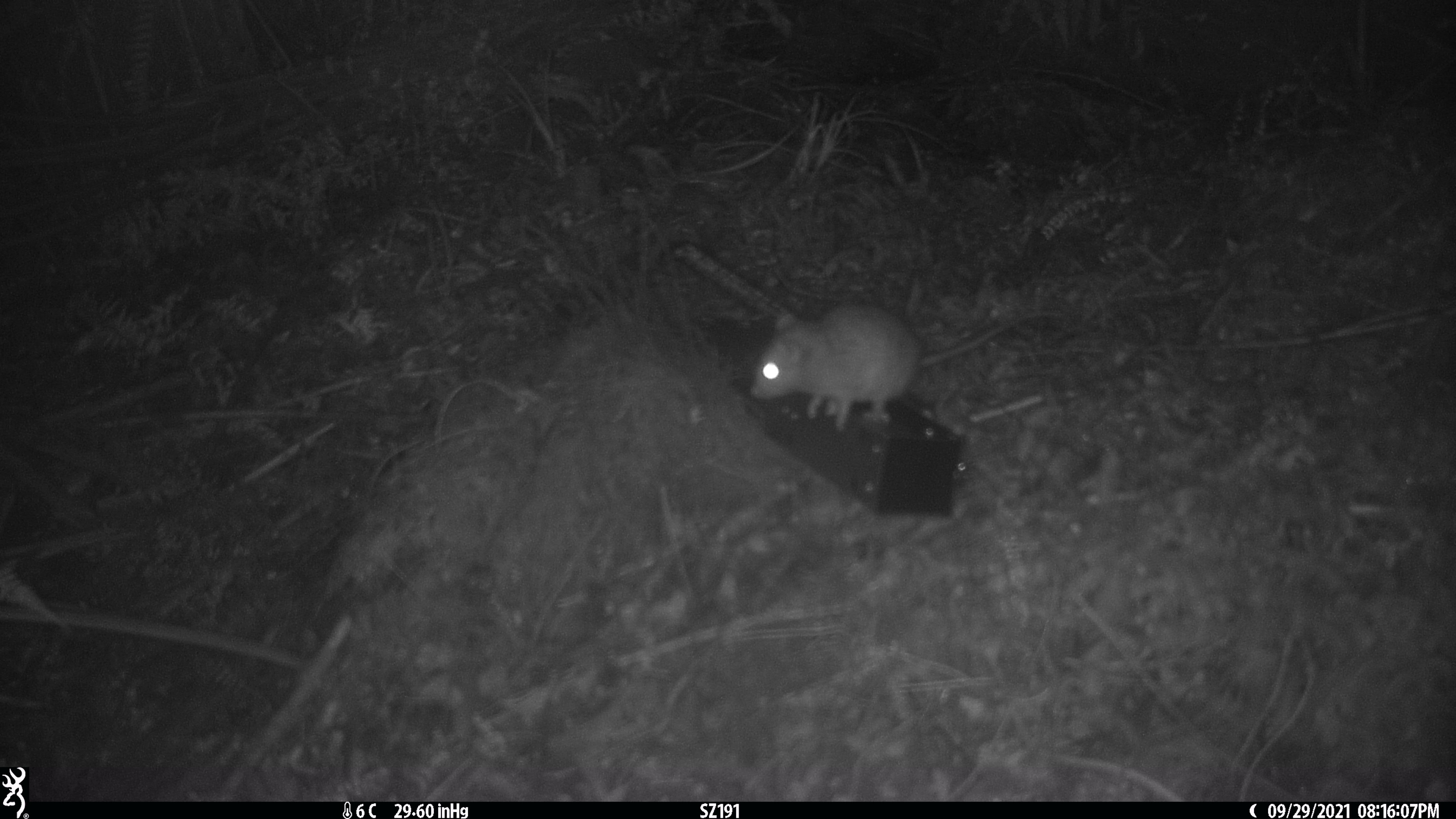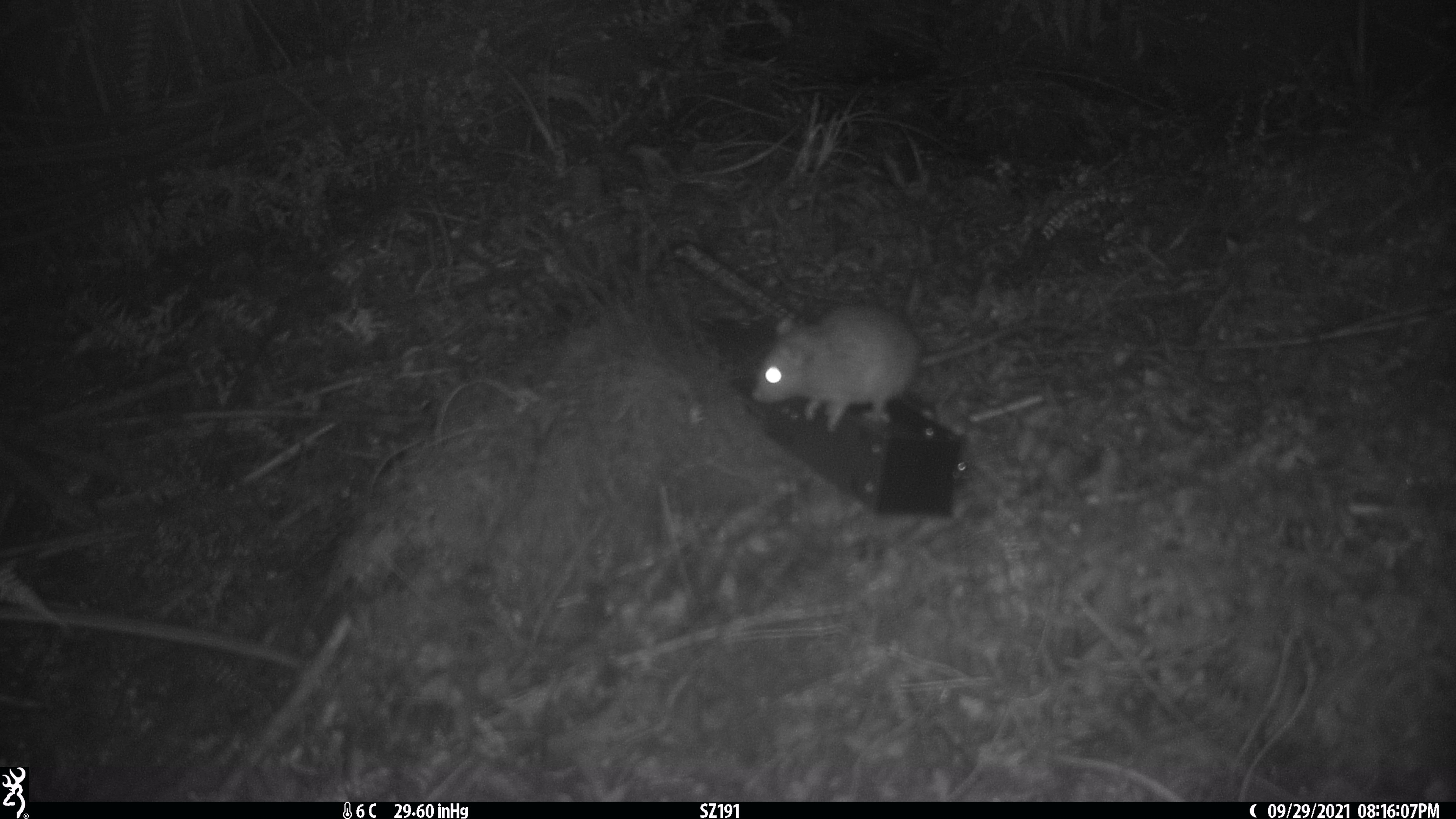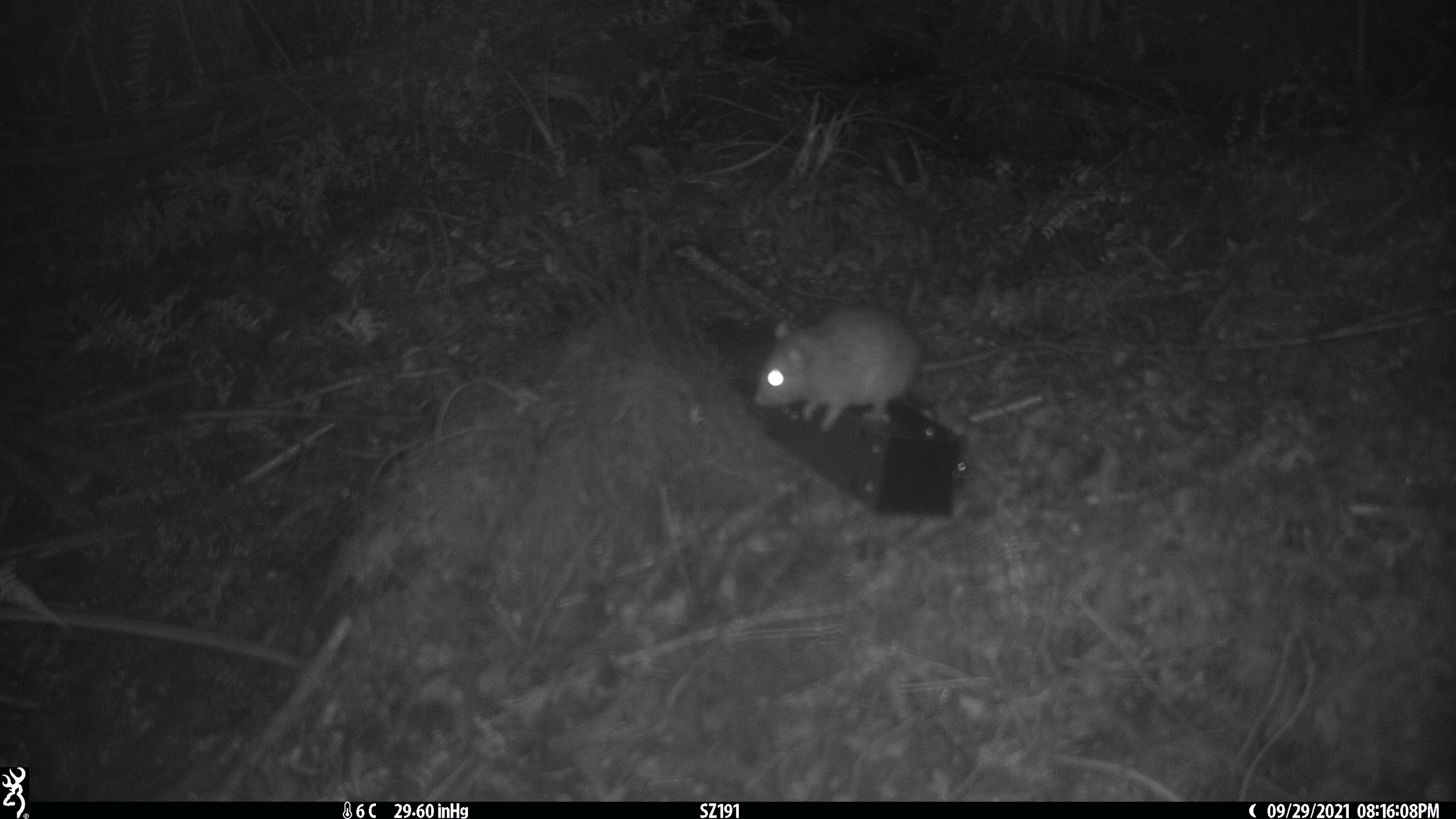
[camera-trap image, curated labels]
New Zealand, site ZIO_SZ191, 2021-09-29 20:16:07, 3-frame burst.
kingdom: Animalia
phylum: Chordata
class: Mammalia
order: Rodentia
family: Muridae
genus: Rattus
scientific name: Rattus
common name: rat